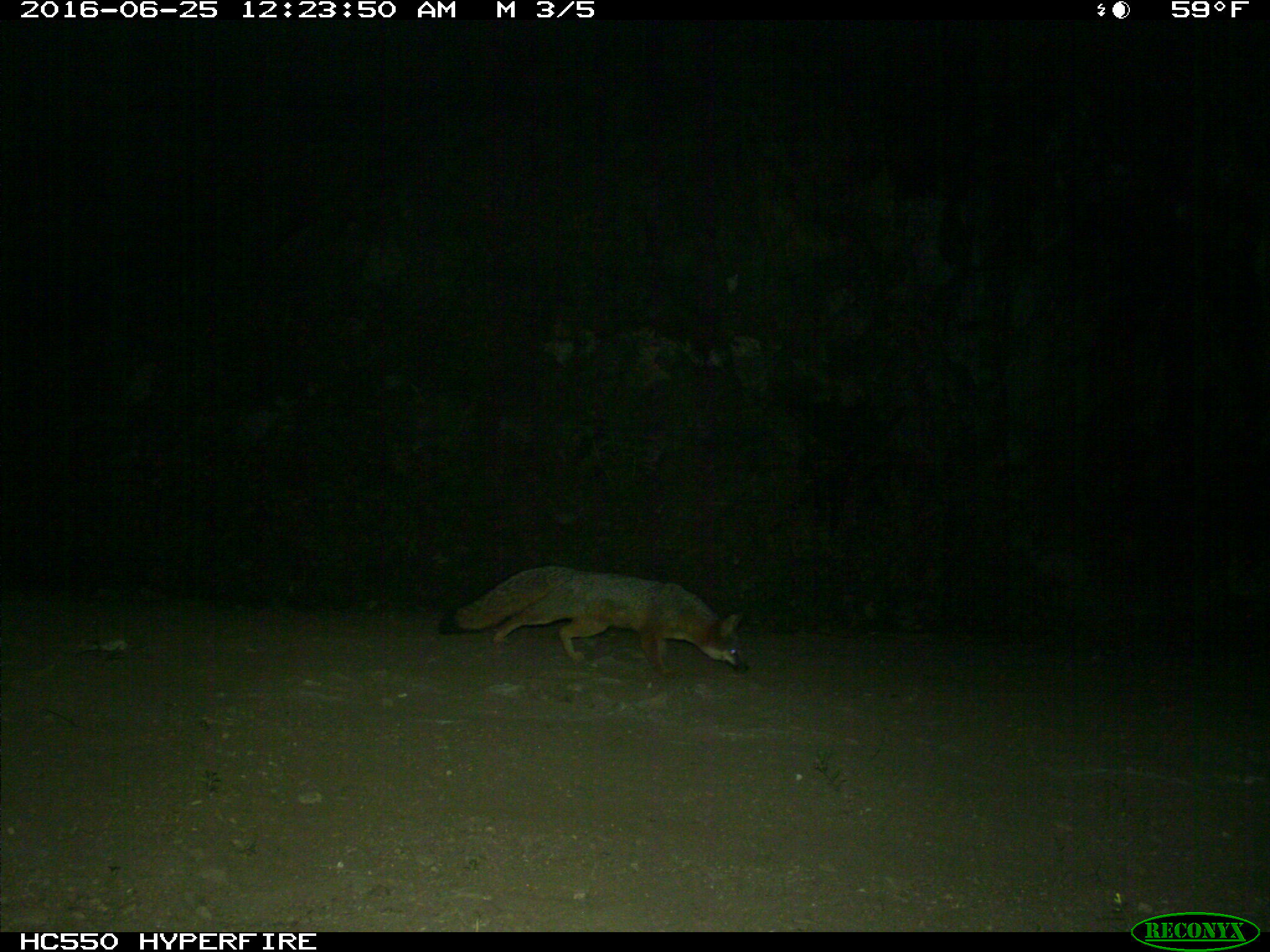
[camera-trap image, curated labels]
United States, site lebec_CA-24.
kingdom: Animalia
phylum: Chordata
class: Mammalia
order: Carnivora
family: Canidae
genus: Urocyon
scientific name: Urocyon cinereoargenteus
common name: gray fox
Urocyon cinereoargenteus (gray fox).